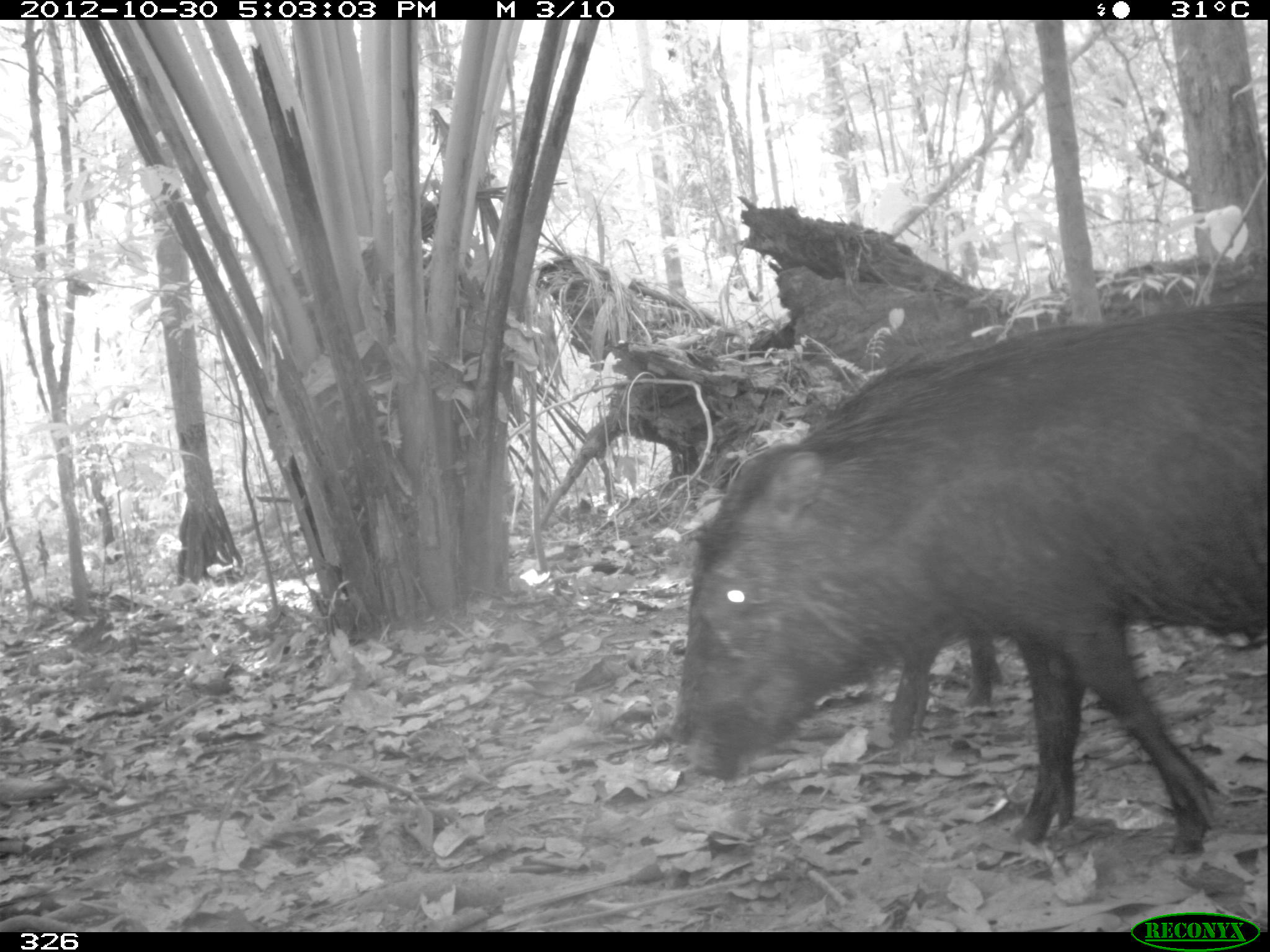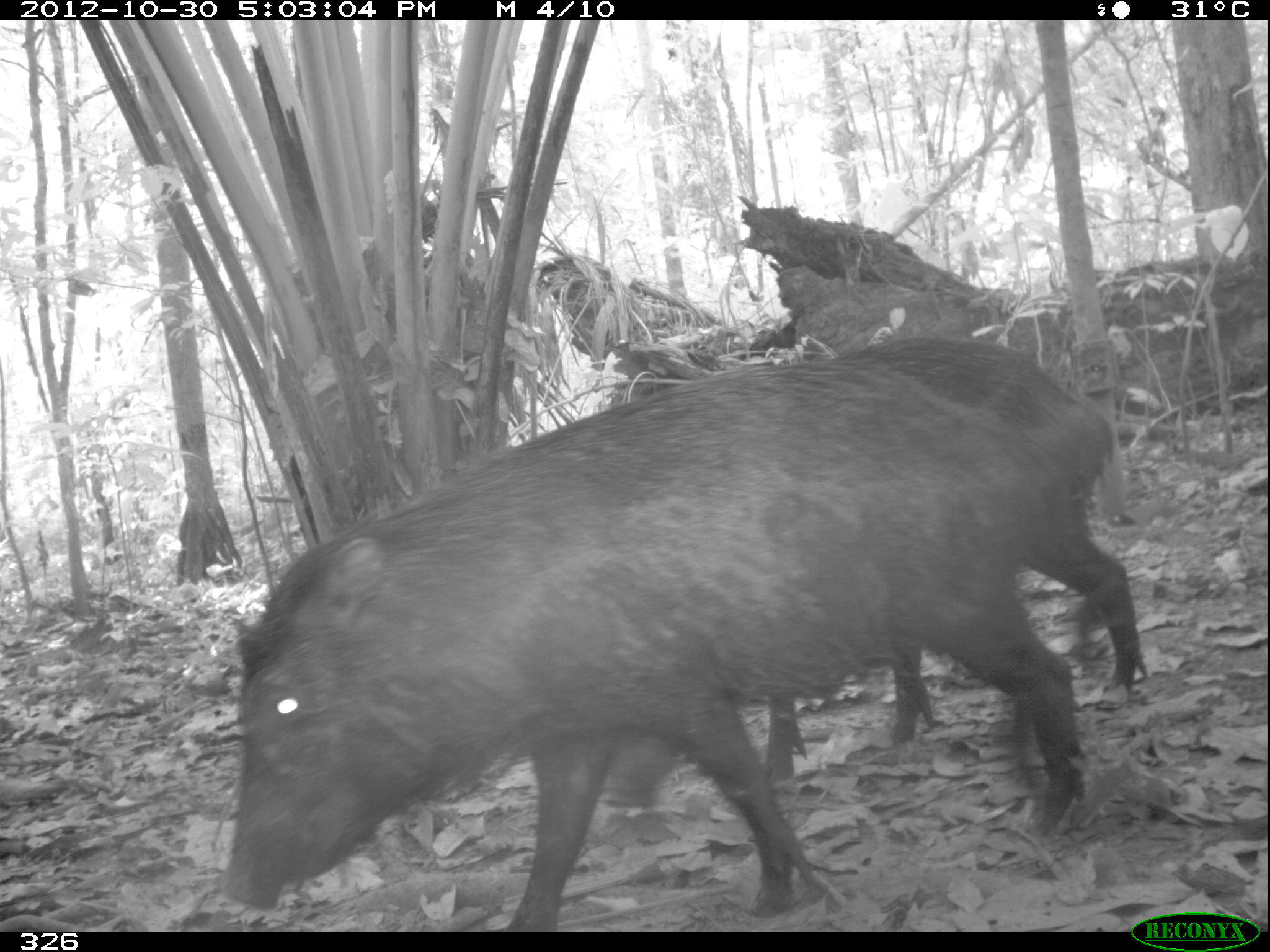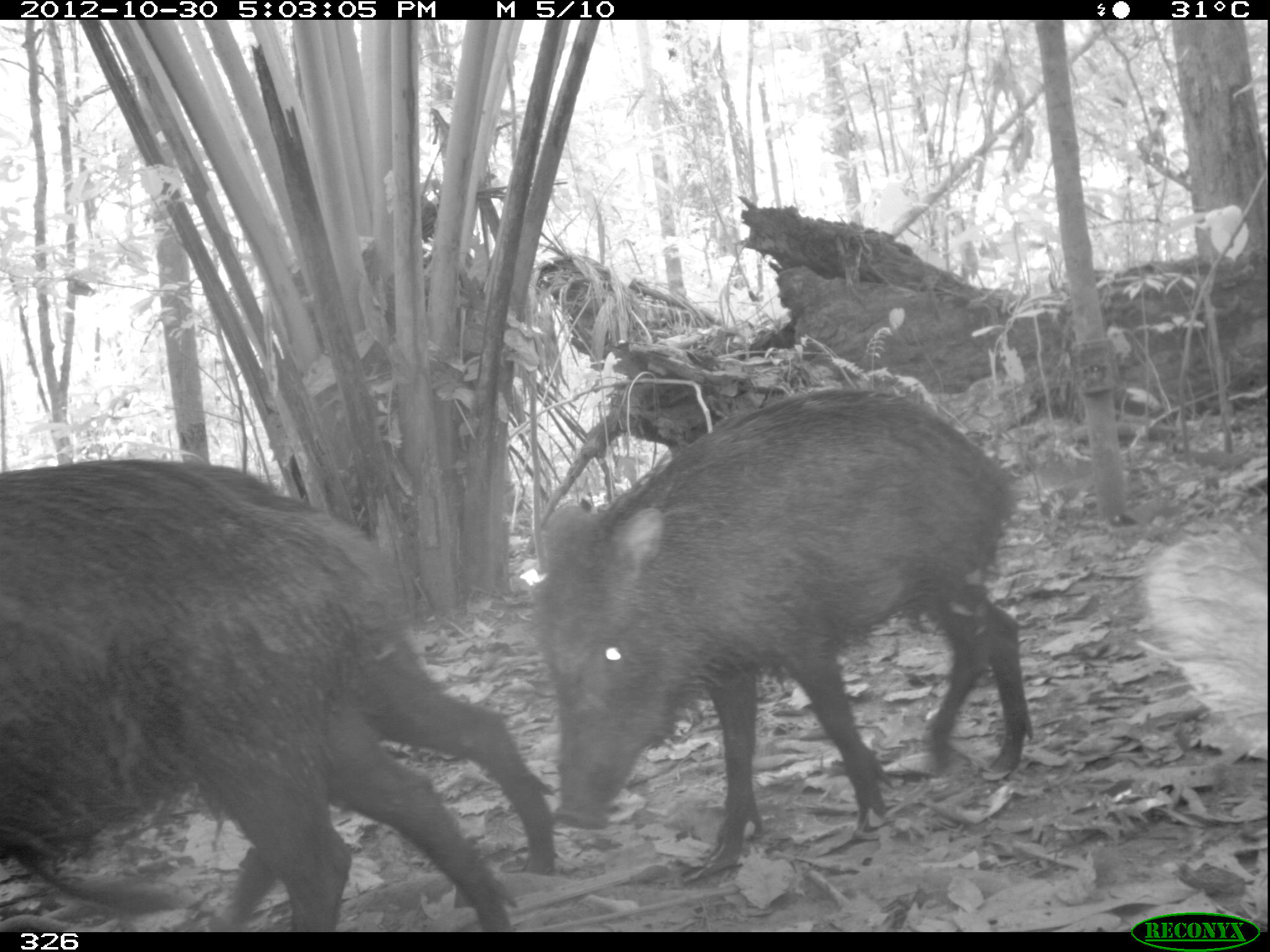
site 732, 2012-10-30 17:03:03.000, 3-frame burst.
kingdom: Animalia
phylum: Chordata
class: Mammalia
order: Artiodactyla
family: Tayassuidae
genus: Tayassu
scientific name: Tayassu pecari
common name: white-lipped peccary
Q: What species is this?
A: Tayassu pecari (white-lipped peccary).